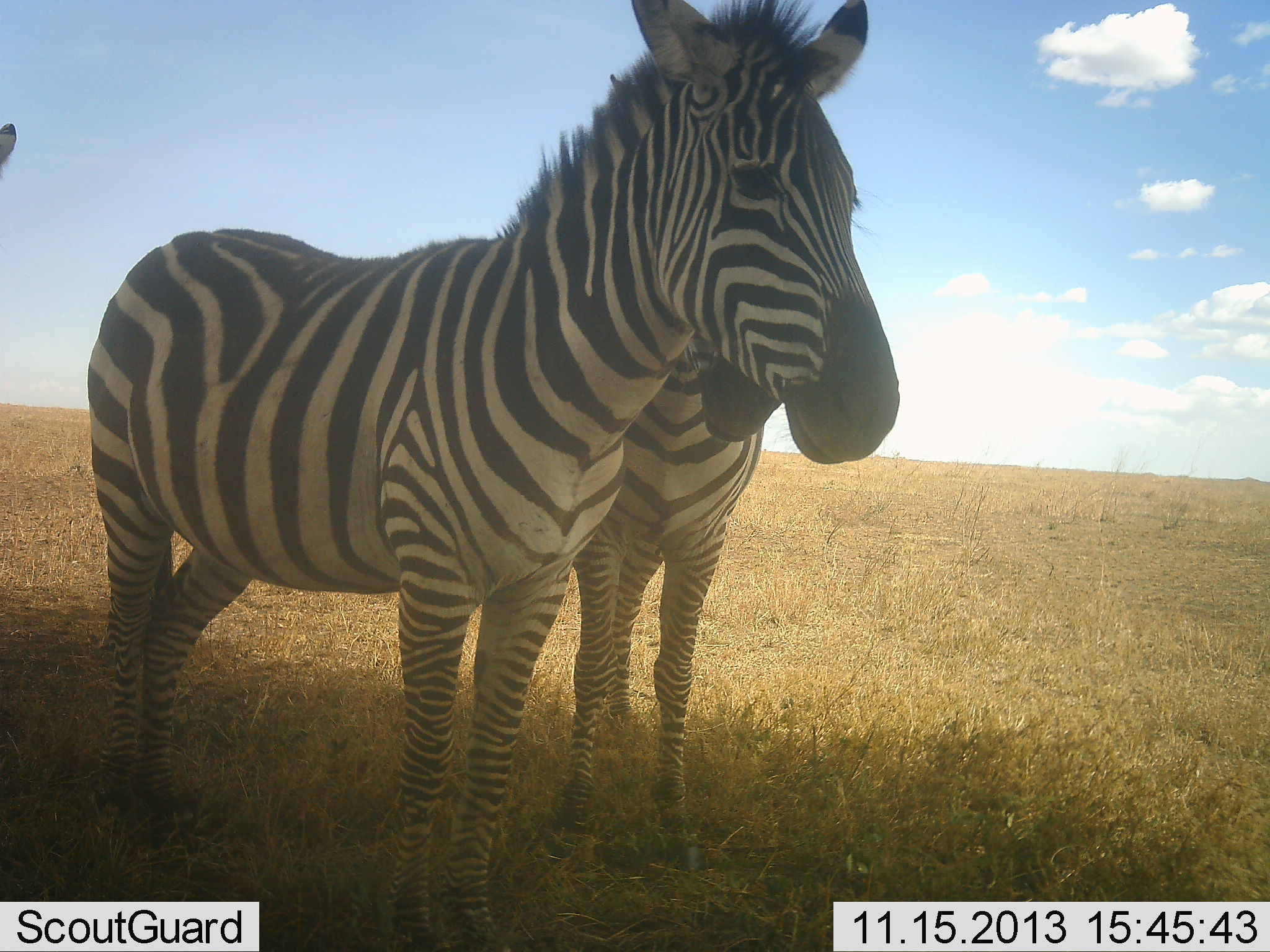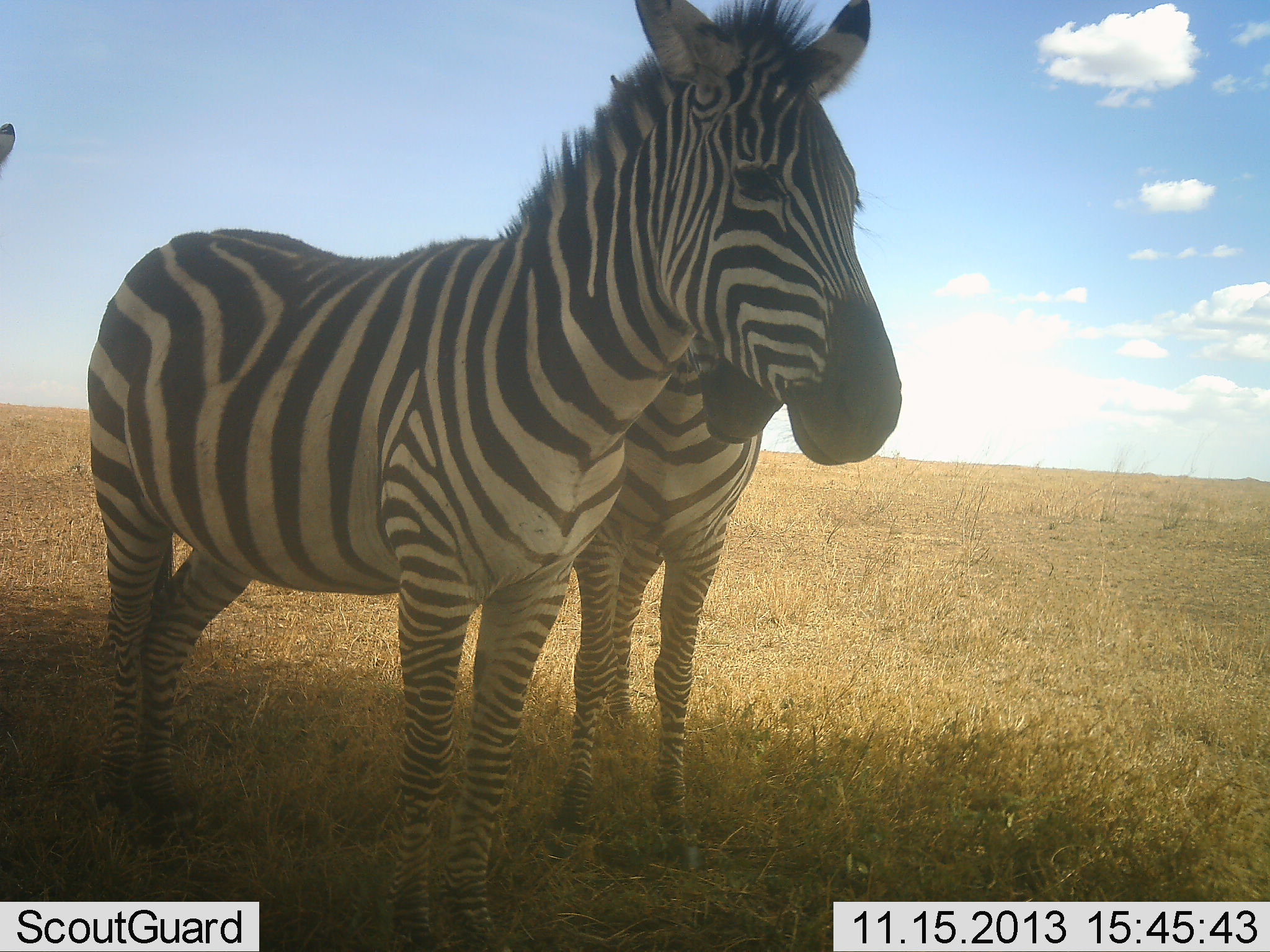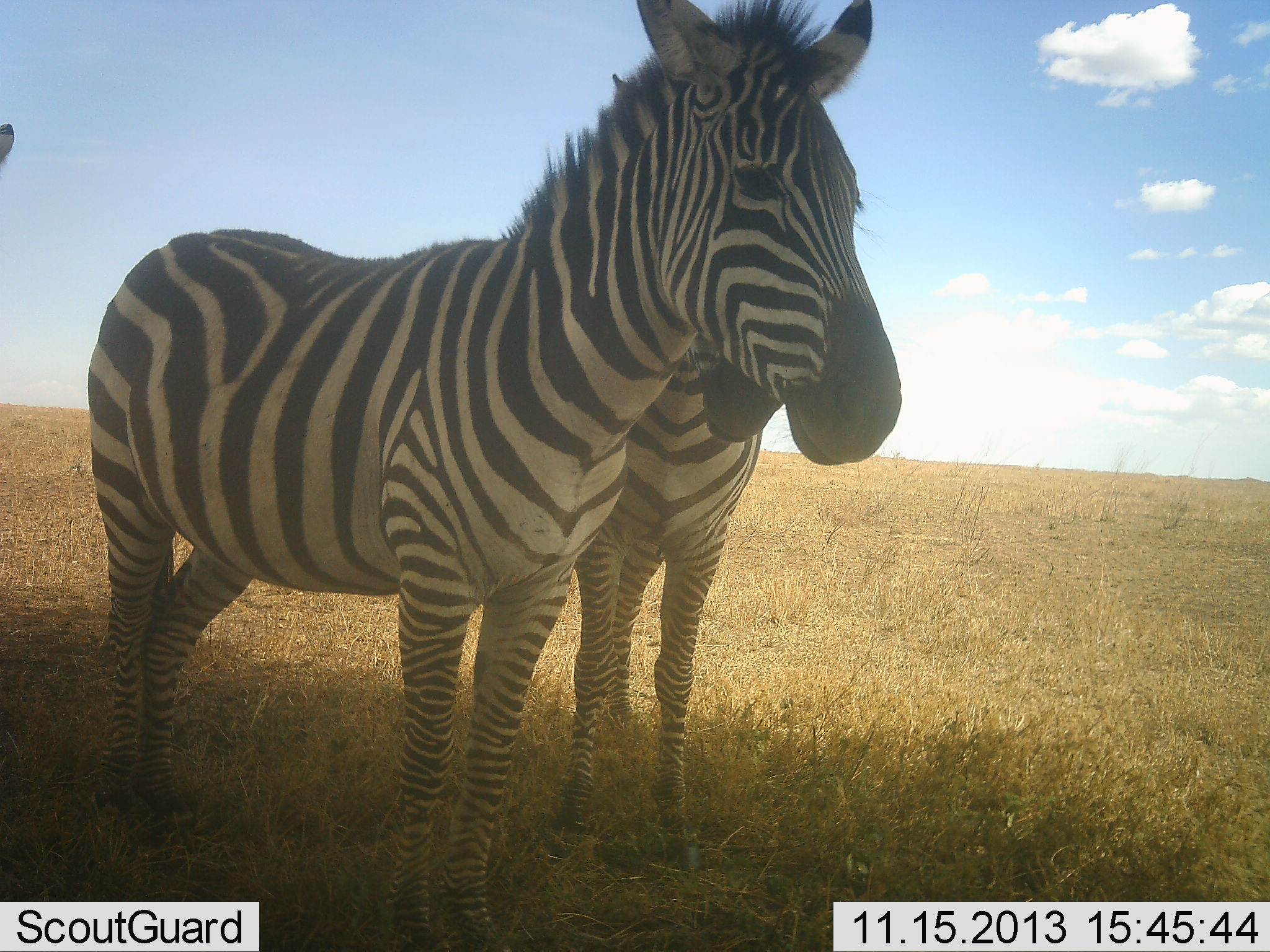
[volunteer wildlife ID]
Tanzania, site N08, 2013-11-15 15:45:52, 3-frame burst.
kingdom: Animalia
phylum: Chordata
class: Mammalia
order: Perissodactyla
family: Equidae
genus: Equus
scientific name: Equus quagga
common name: plains zebra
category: zebra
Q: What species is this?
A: Zebra (plains zebra) (Equus quagga).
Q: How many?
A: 3.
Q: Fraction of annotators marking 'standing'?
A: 100%.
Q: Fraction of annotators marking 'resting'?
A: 20%.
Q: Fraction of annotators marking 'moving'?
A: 0%.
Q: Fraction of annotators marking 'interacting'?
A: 10%.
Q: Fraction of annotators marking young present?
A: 0%.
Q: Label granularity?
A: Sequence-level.